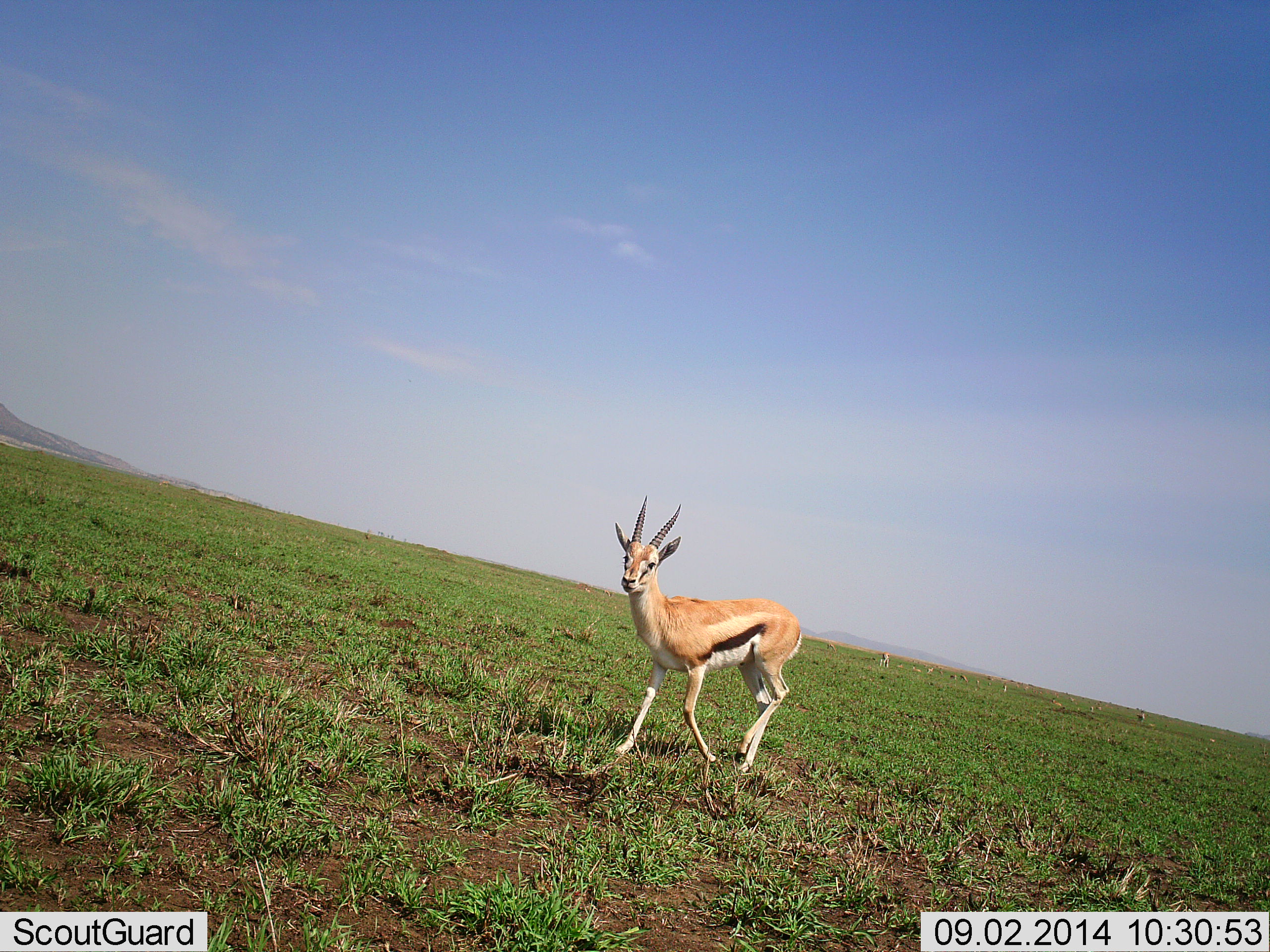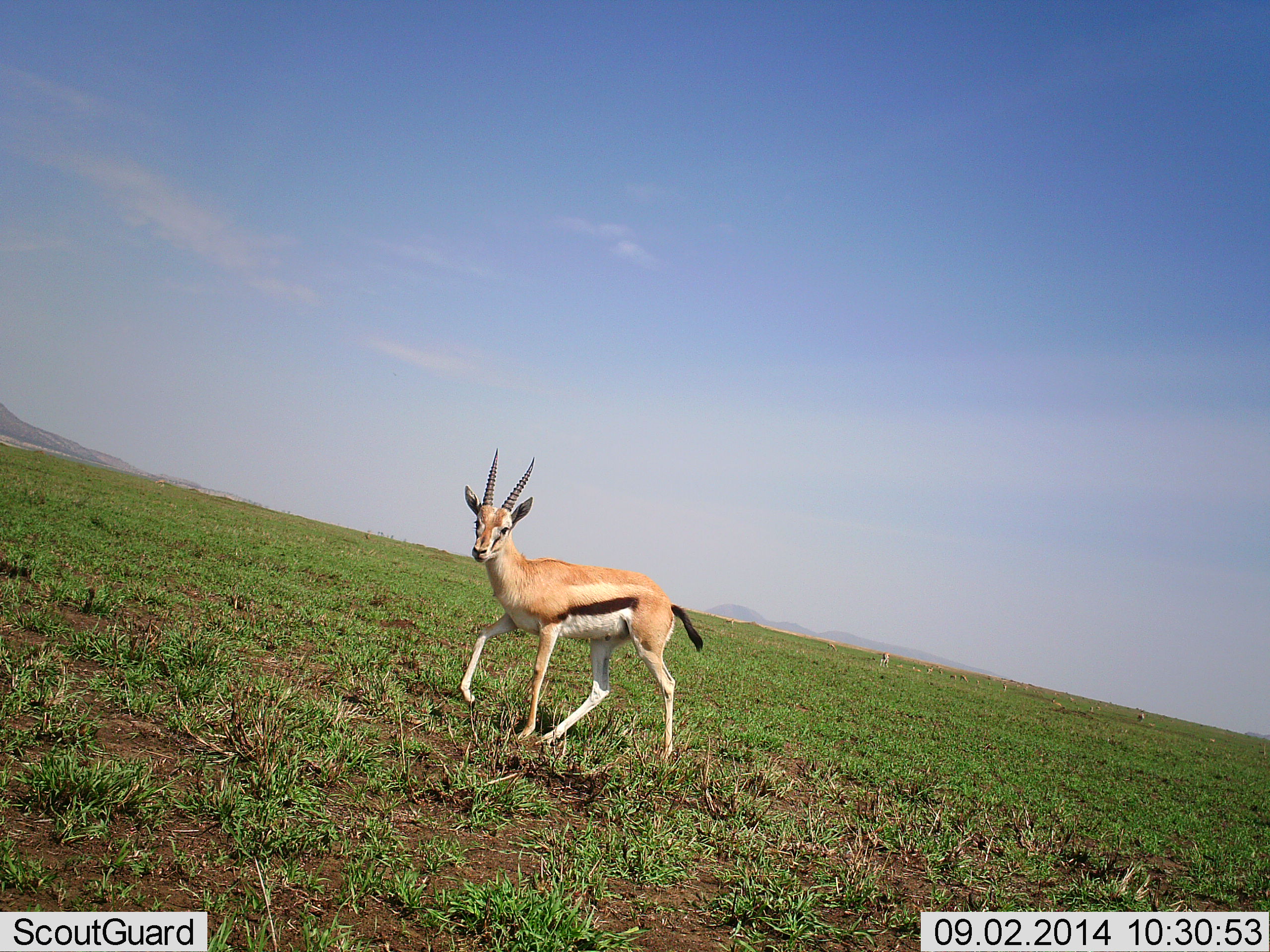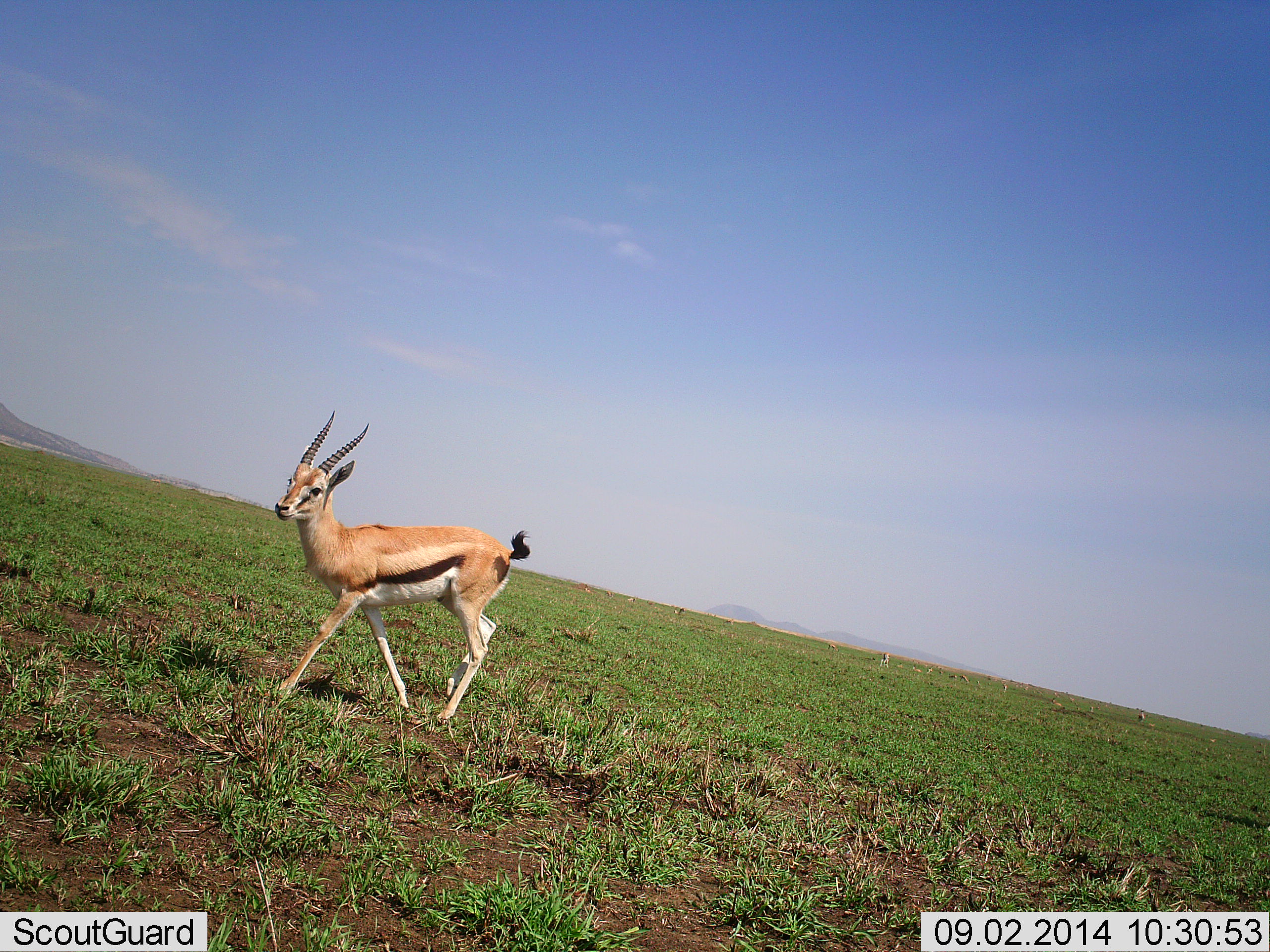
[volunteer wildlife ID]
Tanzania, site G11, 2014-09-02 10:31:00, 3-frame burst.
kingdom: Animalia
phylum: Chordata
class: Mammalia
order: Artiodactyla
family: Bovidae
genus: Eudorcas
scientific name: Eudorcas thomsonii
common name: thomson's gazelle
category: gazellethomsons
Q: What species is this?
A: Gazellethomsons (thomson's gazelle) (Eudorcas thomsonii).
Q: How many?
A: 1.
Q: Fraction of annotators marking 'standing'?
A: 0%.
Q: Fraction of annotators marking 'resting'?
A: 0%.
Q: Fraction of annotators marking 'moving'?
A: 100%.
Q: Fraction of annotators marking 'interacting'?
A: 10%.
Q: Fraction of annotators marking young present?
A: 0%.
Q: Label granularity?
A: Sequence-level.